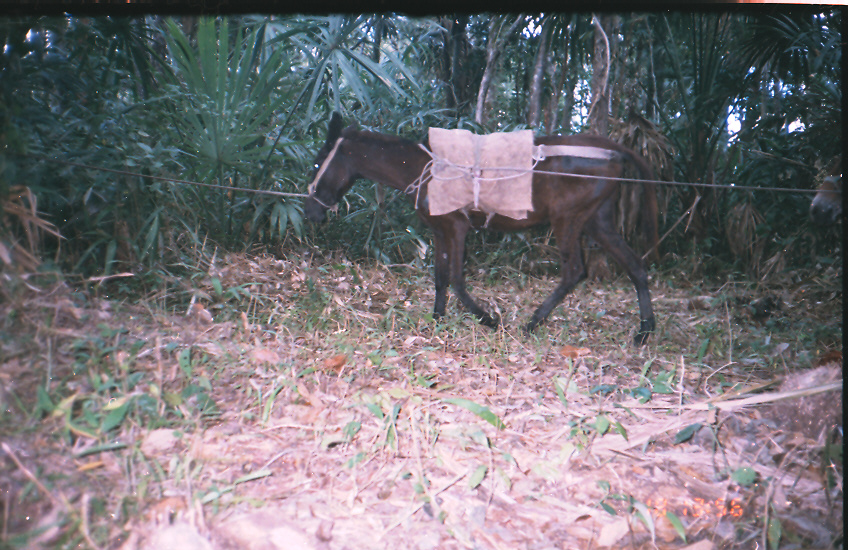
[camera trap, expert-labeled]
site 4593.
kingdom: Animalia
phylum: Chordata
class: Mammalia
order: Perissodactyla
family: Equidae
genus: Equus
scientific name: Equus ferus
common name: wild horse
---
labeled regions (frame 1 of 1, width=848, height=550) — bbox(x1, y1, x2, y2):
equus ferus: bbox(301, 110, 660, 346); bbox(808, 149, 848, 230)